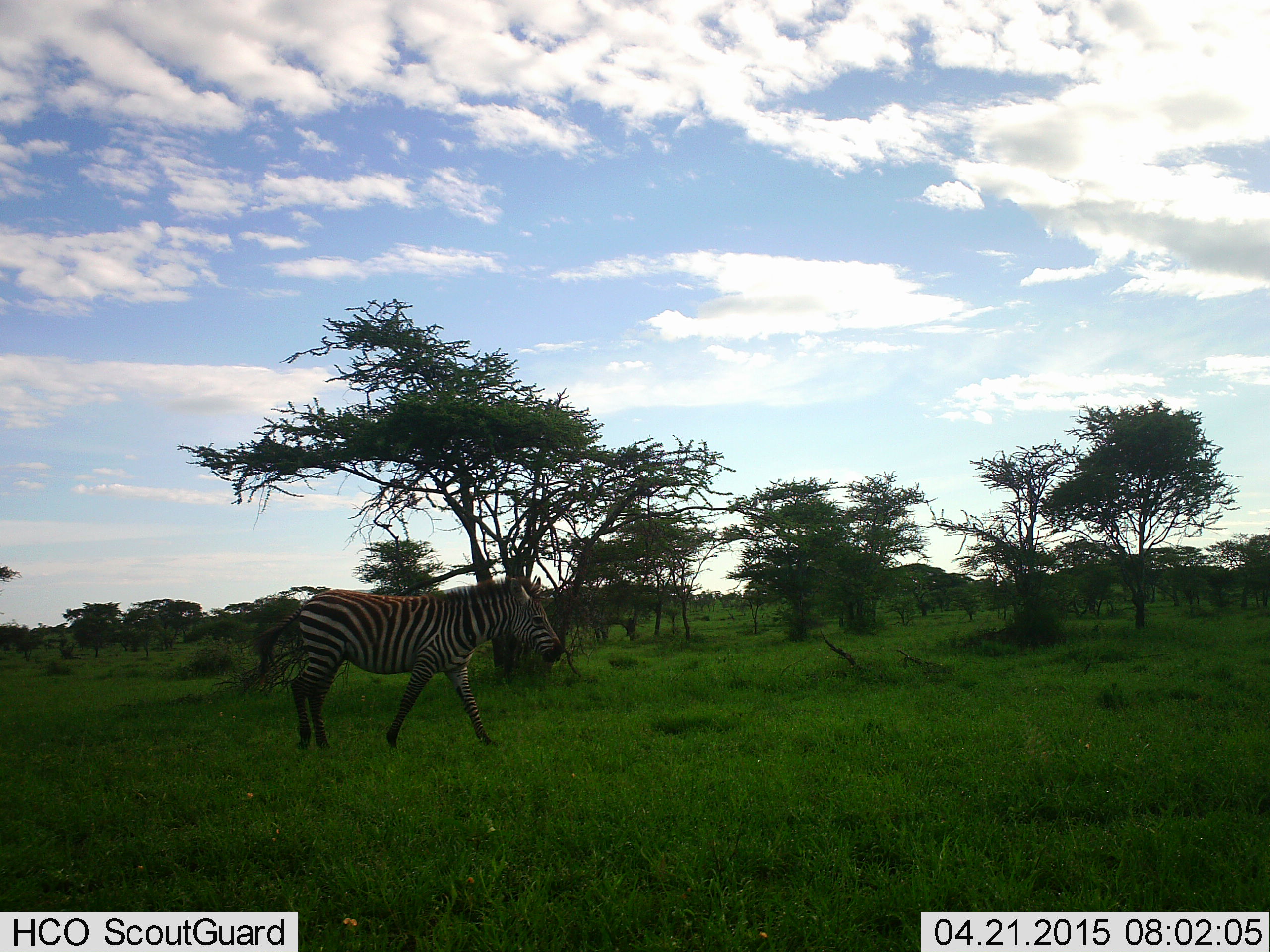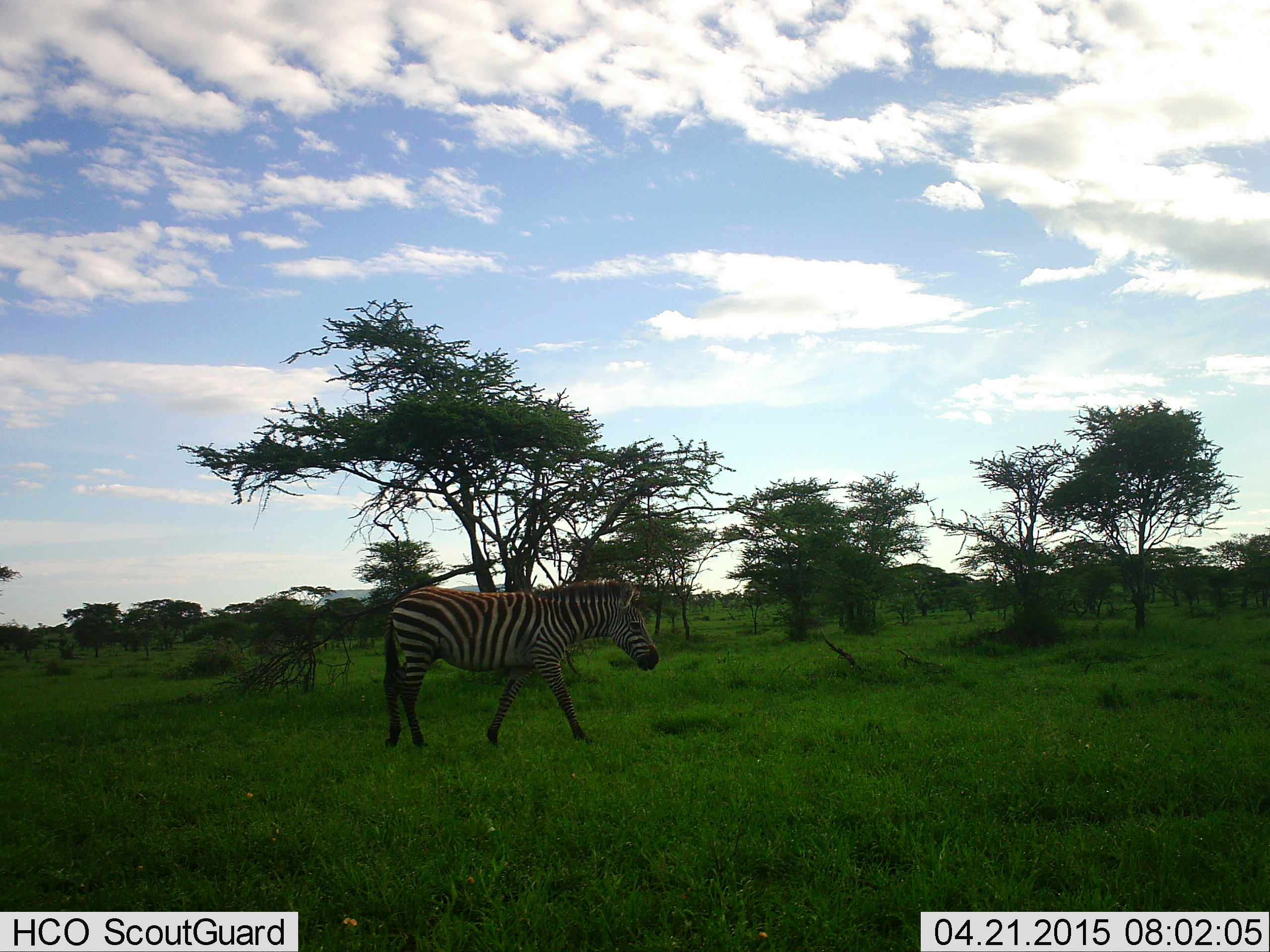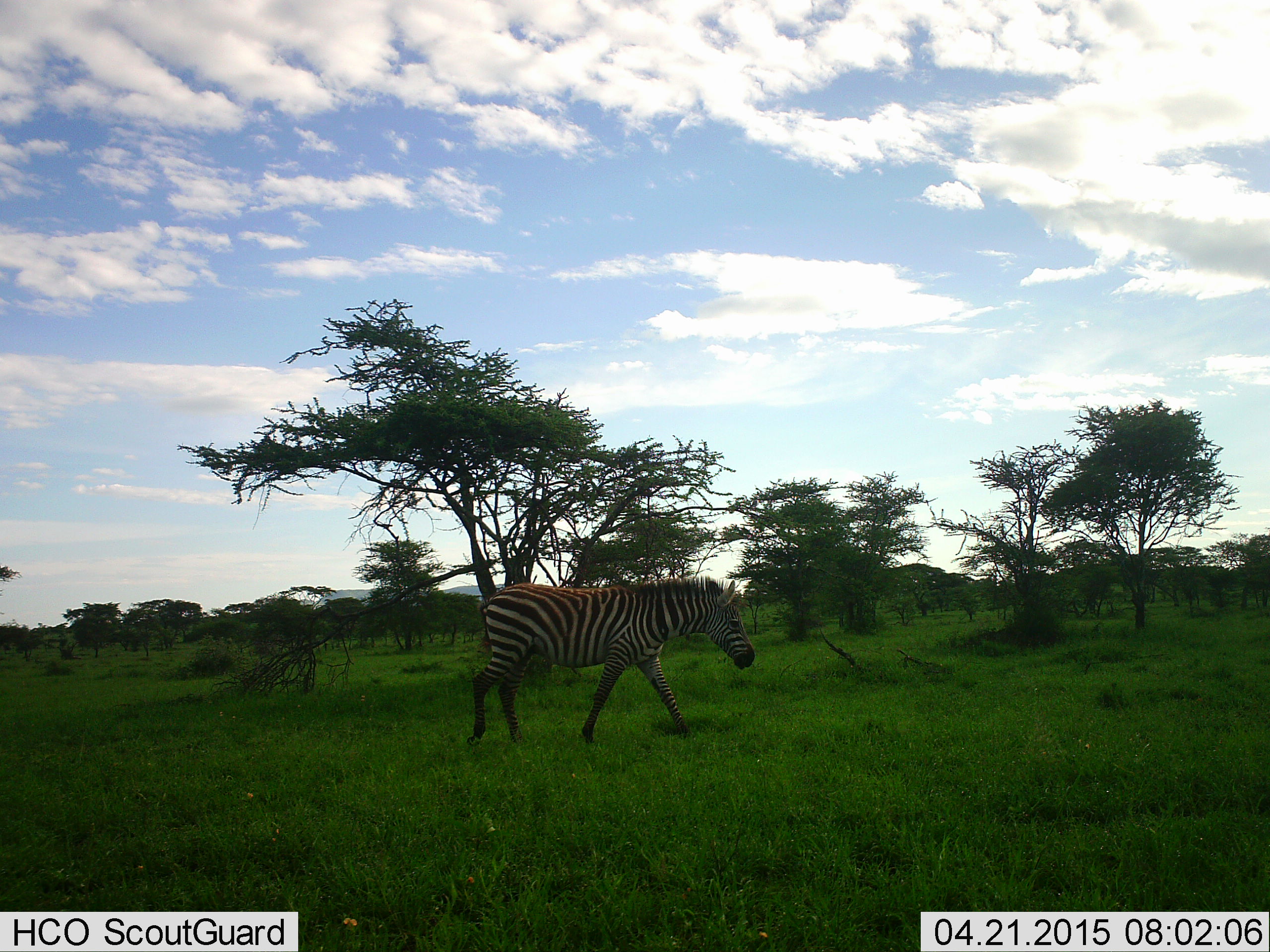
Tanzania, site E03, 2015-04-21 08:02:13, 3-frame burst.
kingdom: Animalia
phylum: Chordata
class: Mammalia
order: Perissodactyla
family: Equidae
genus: Equus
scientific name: Equus quagga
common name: plains zebra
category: zebra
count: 1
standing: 10%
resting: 0%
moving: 100%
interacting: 0%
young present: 0%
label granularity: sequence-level